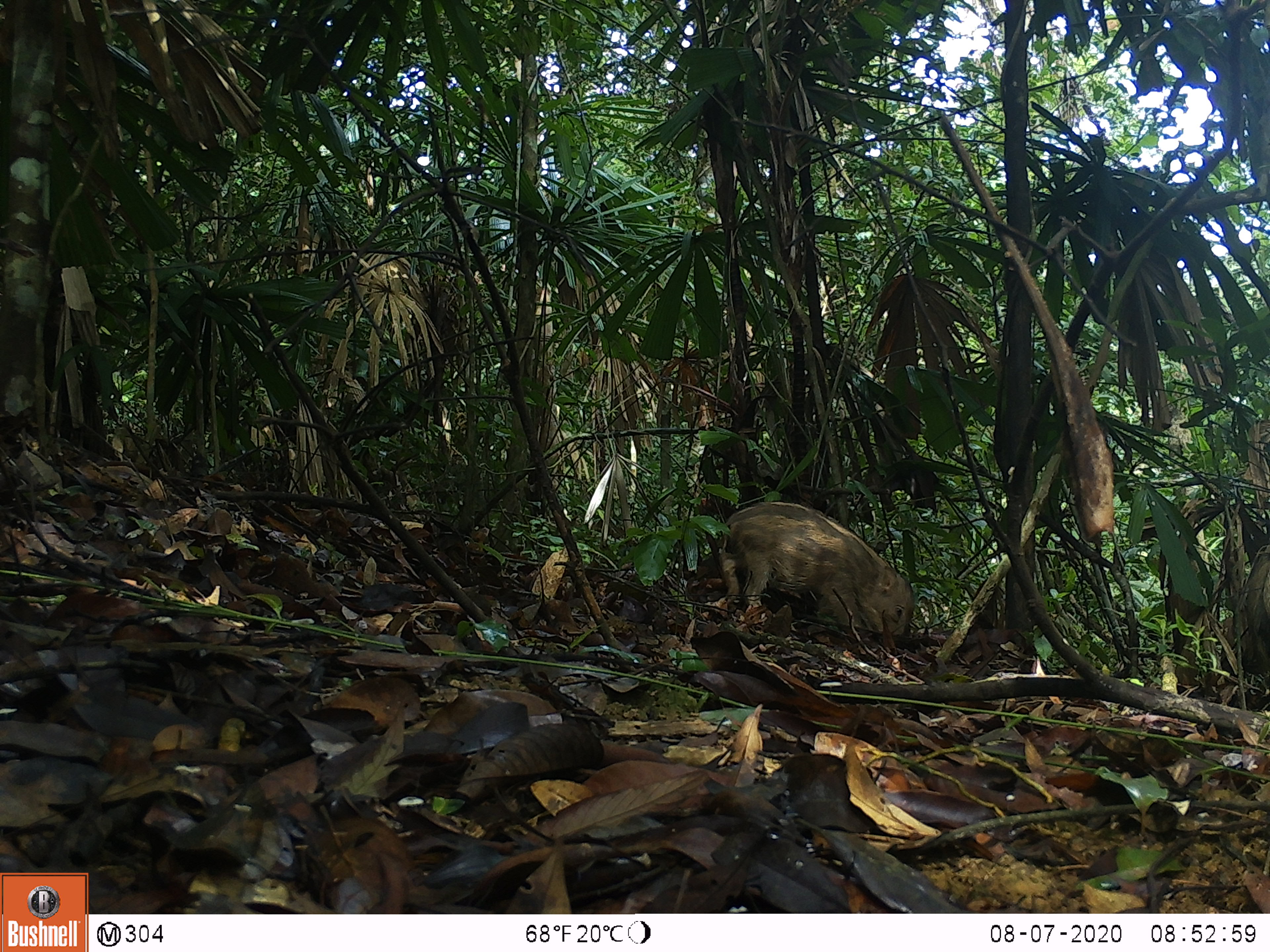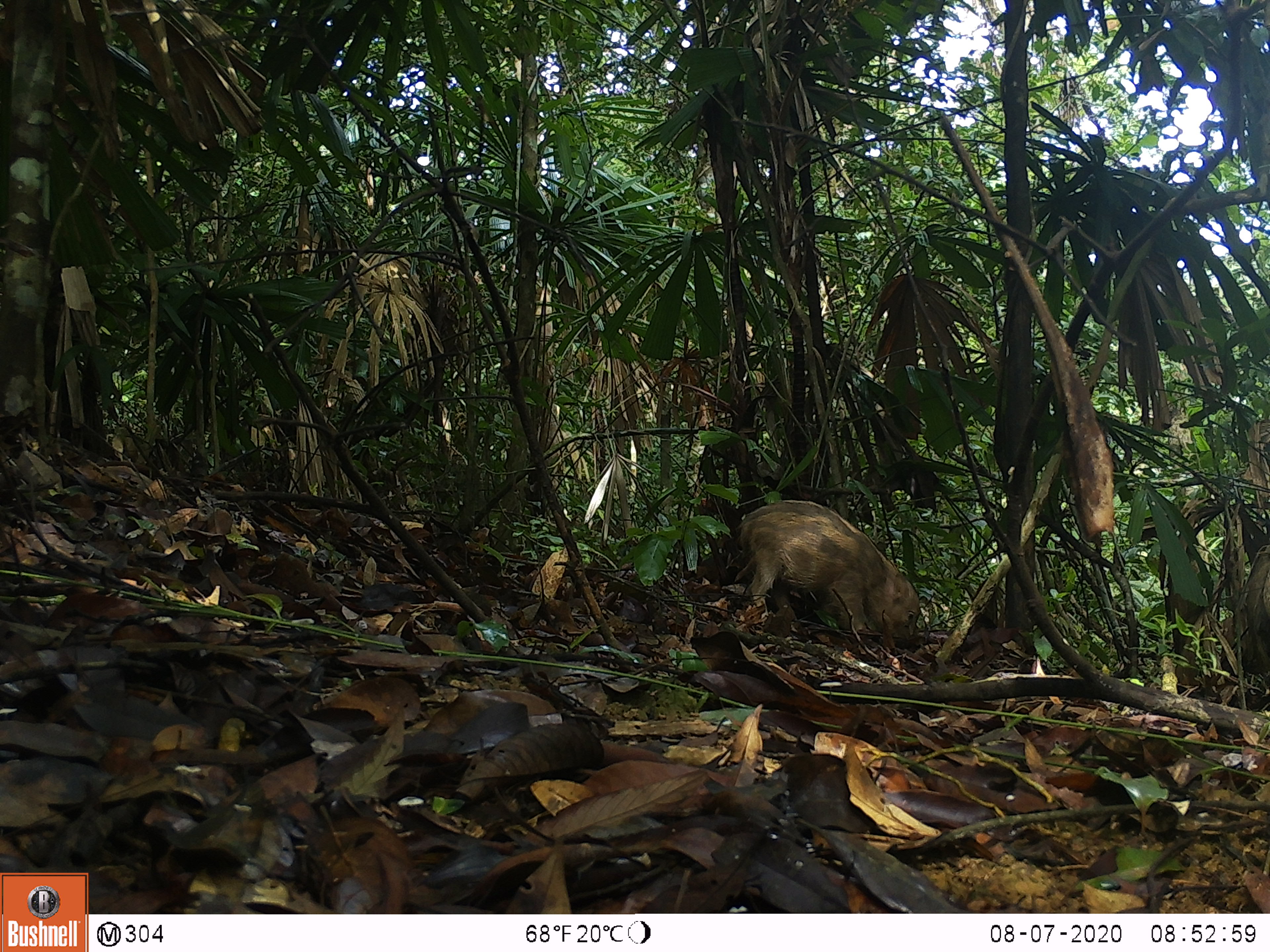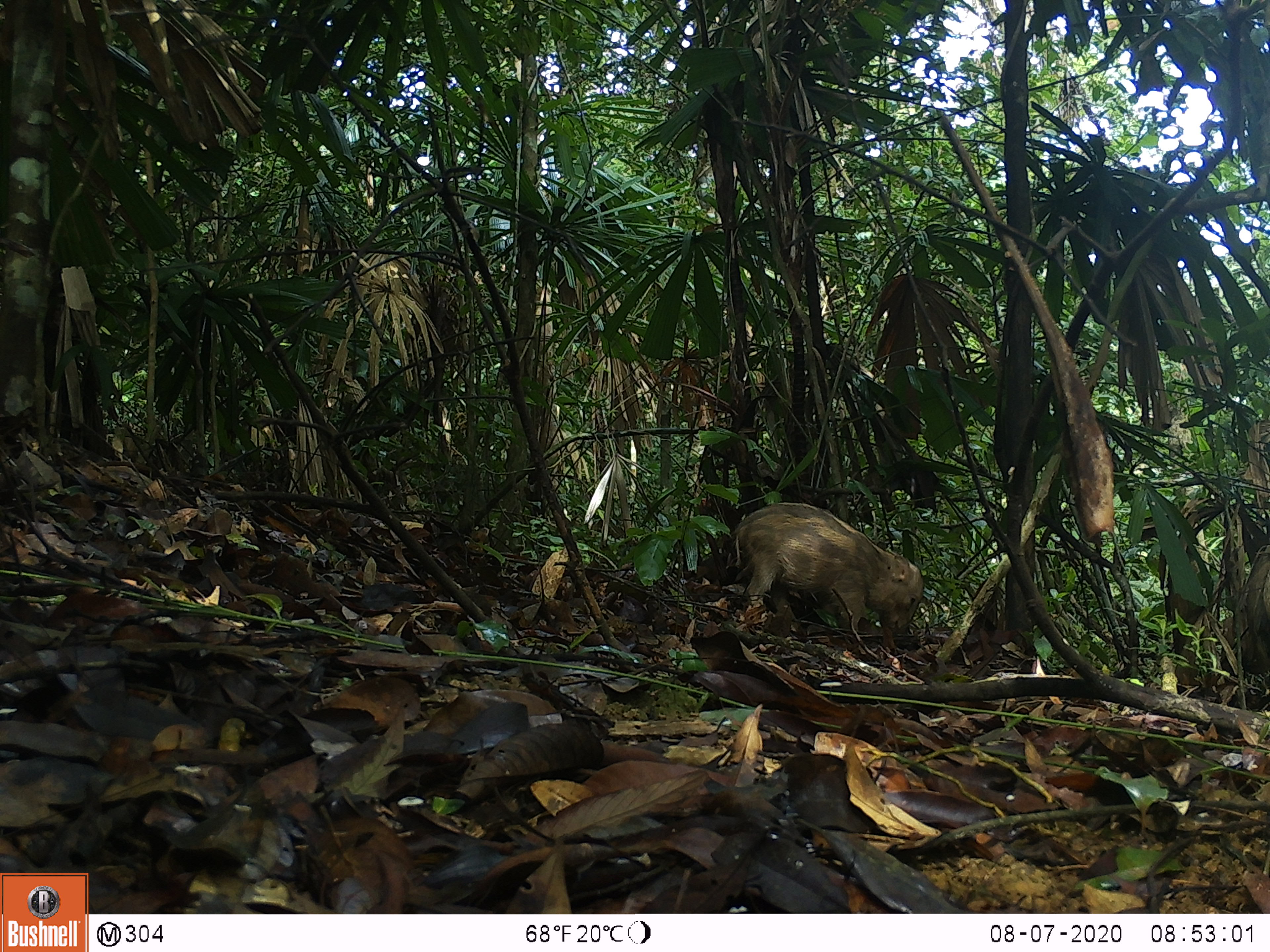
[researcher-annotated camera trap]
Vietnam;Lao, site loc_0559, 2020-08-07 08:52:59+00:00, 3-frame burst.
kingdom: Animalia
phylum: Chordata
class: Mammalia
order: Artiodactyla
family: Suidae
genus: Sus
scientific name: Sus scrofa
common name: eurasian wild pig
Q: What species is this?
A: Eurasian wild pig (Sus scrofa).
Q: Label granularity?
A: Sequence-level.